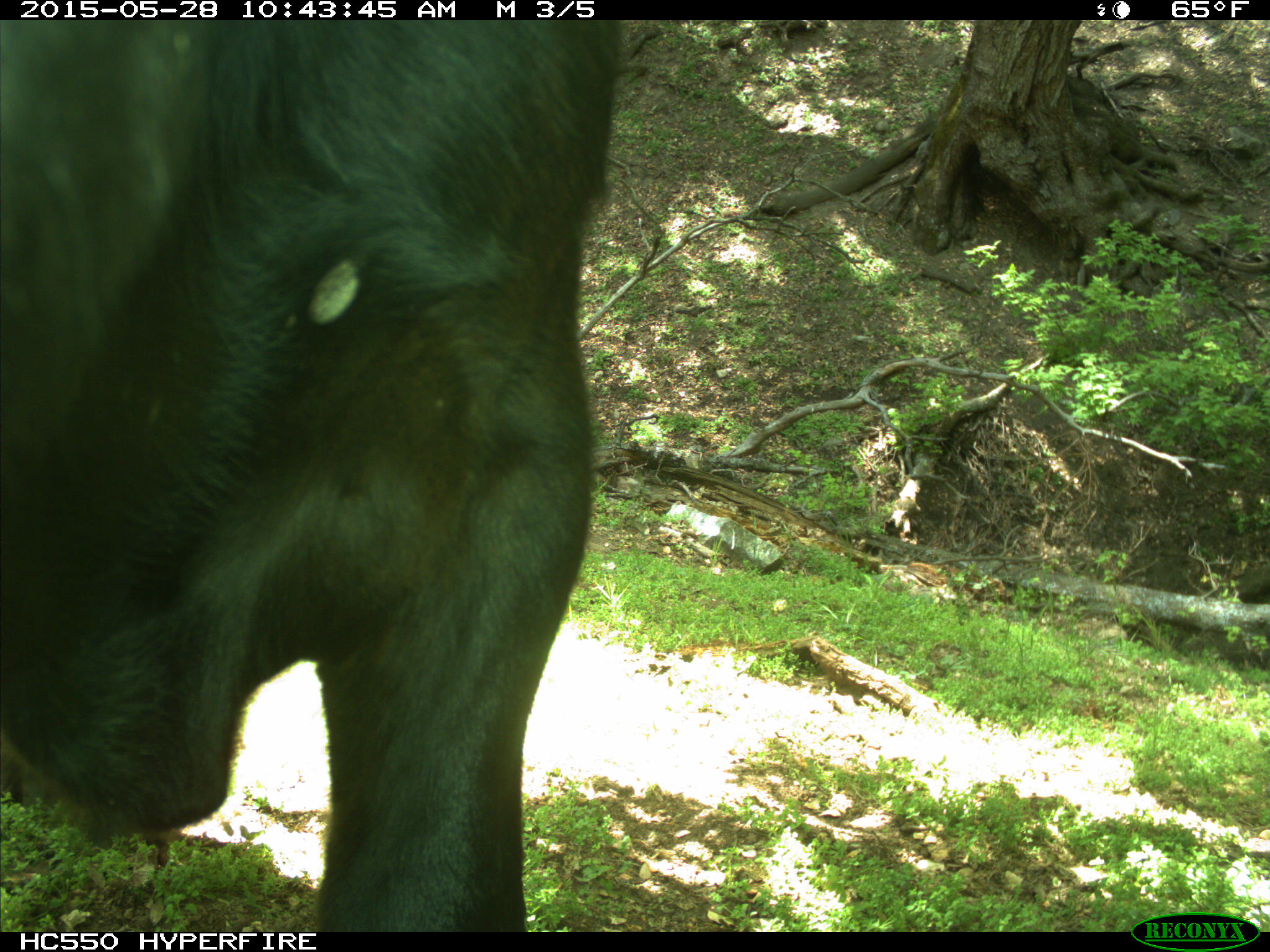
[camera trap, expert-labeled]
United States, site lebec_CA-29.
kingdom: Animalia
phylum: Chordata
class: Mammalia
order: Artiodactyla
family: Bovidae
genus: Bos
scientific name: Bos taurus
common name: domestic cow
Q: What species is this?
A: Bos taurus (domestic cow).